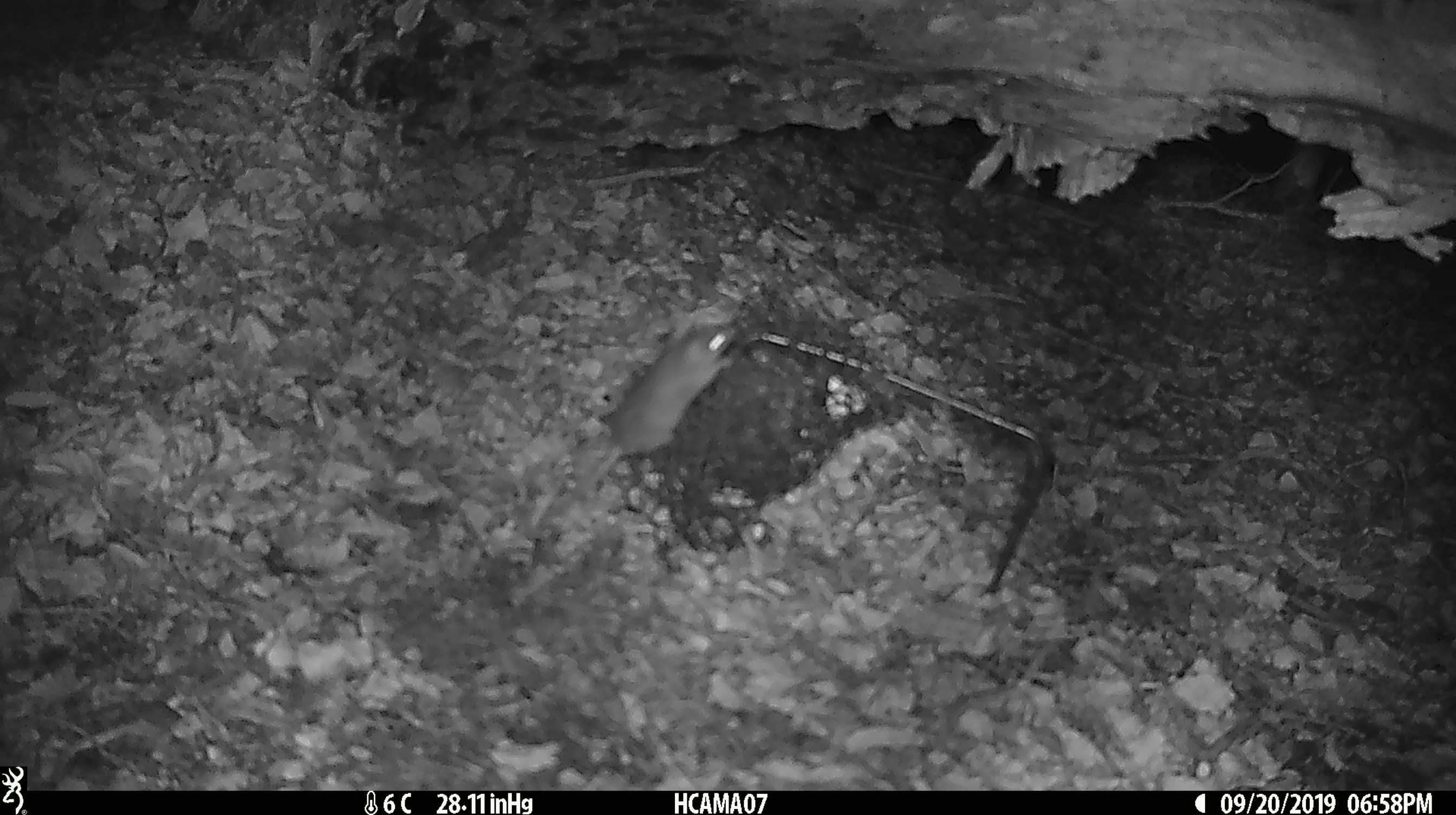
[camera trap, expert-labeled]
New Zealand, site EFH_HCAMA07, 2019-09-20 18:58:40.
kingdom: Animalia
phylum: Chordata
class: Mammalia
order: Rodentia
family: Muridae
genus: Mus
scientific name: Mus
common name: mouse